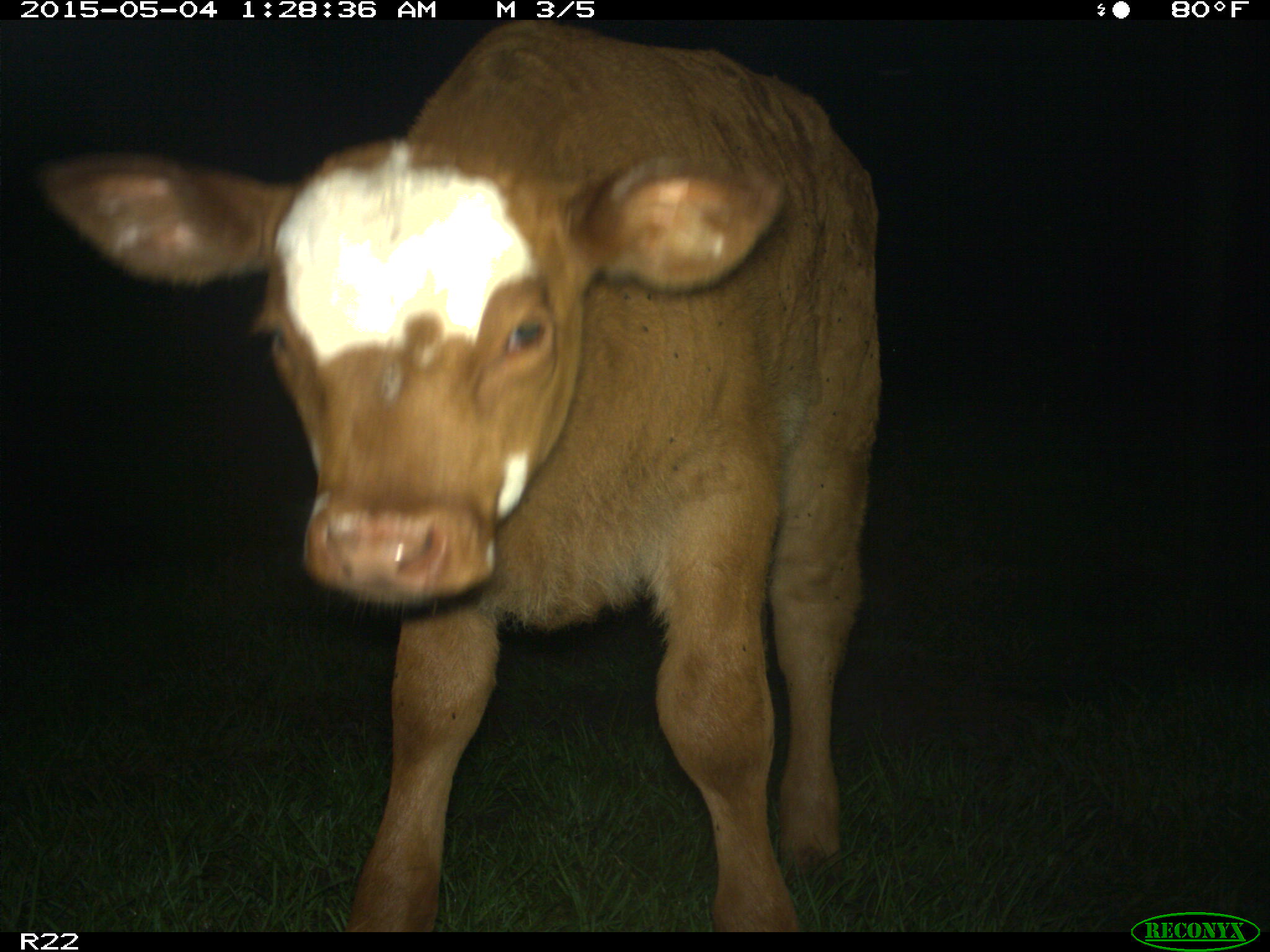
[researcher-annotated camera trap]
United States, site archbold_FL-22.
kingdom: Animalia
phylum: Chordata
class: Mammalia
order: Artiodactyla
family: Bovidae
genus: Bos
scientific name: Bos taurus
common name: domestic cow